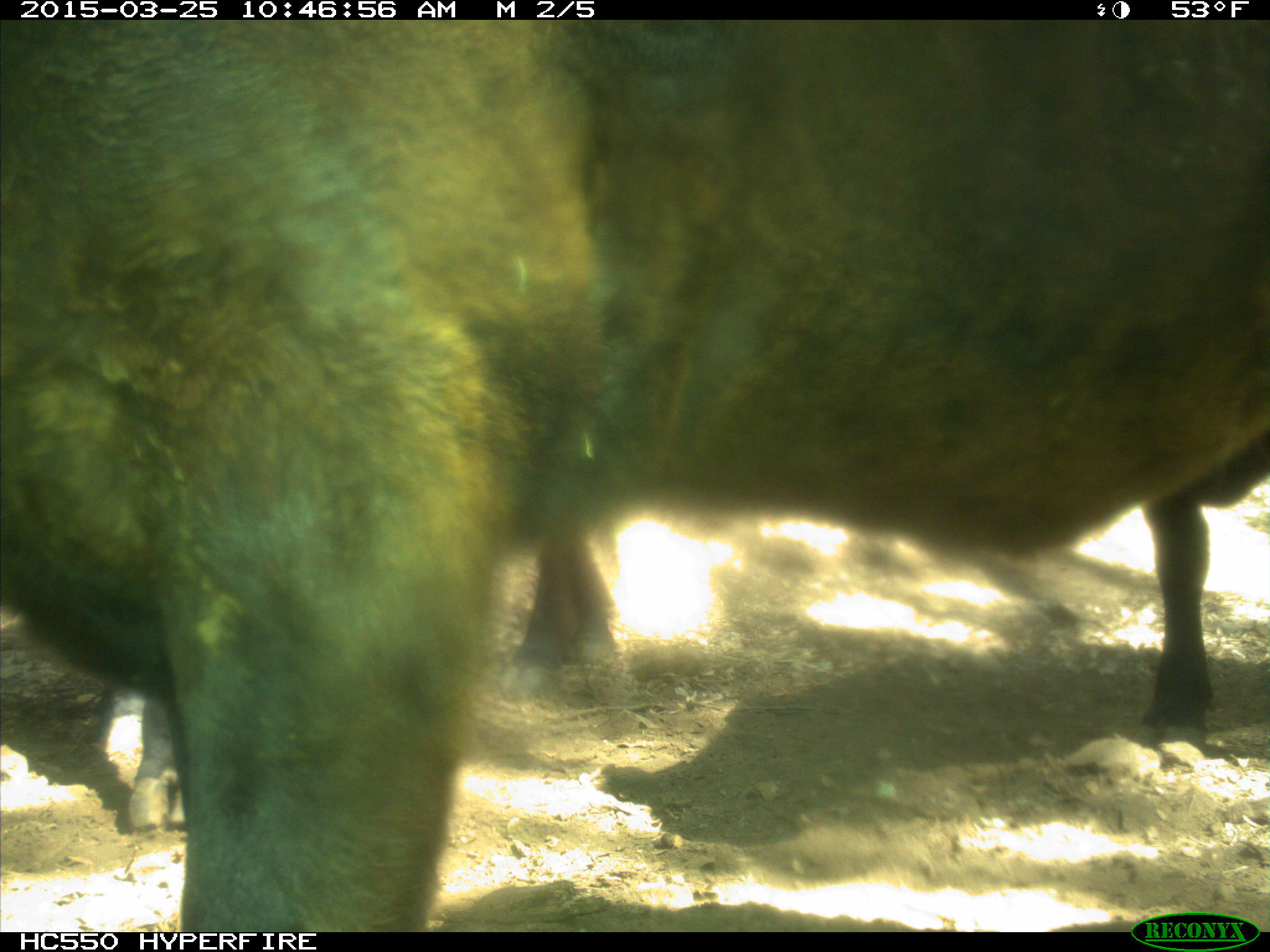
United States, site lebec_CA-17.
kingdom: Animalia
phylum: Chordata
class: Mammalia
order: Artiodactyla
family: Bovidae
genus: Bos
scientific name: Bos taurus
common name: domestic cow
Bos taurus (domestic cow).